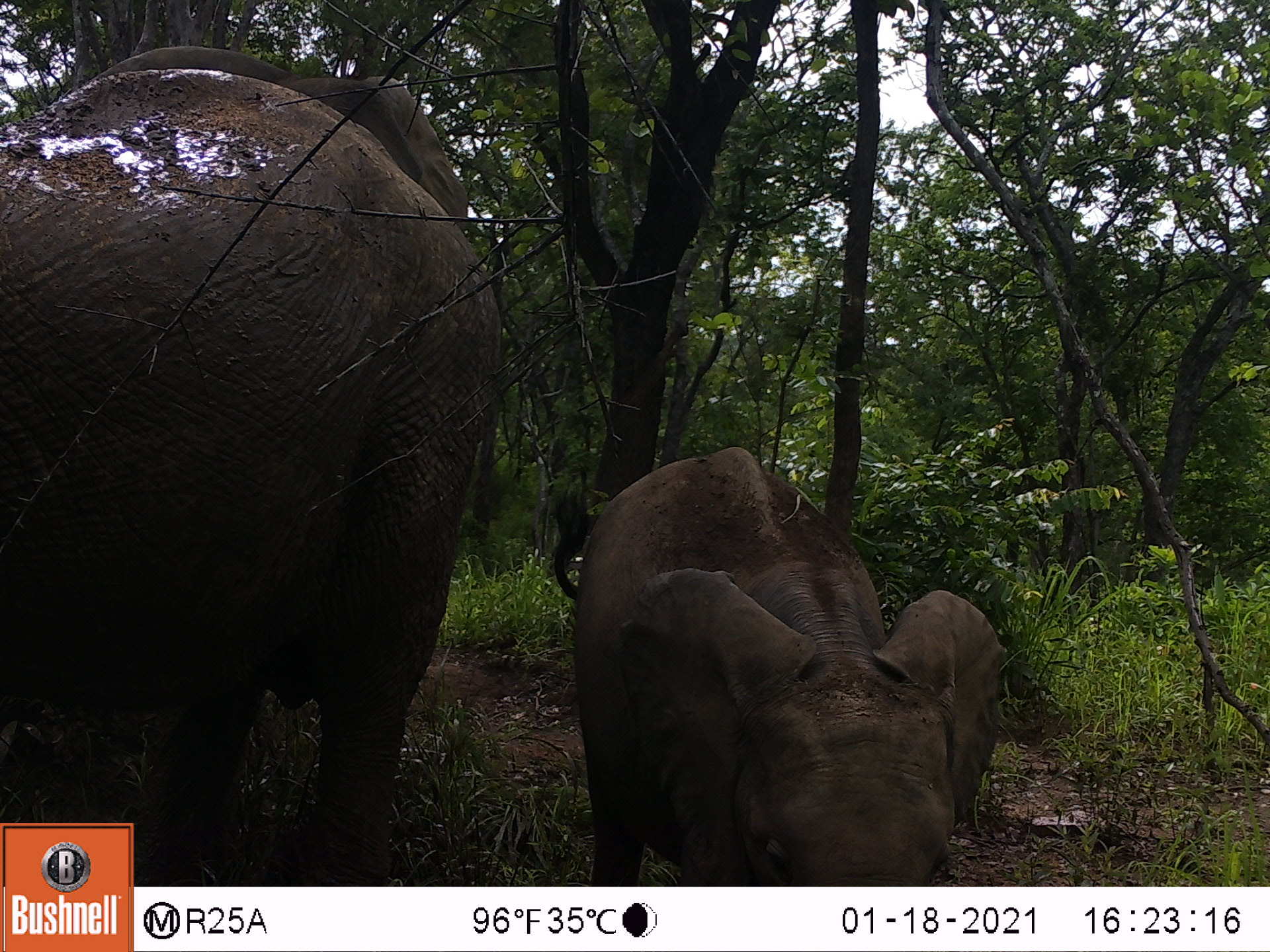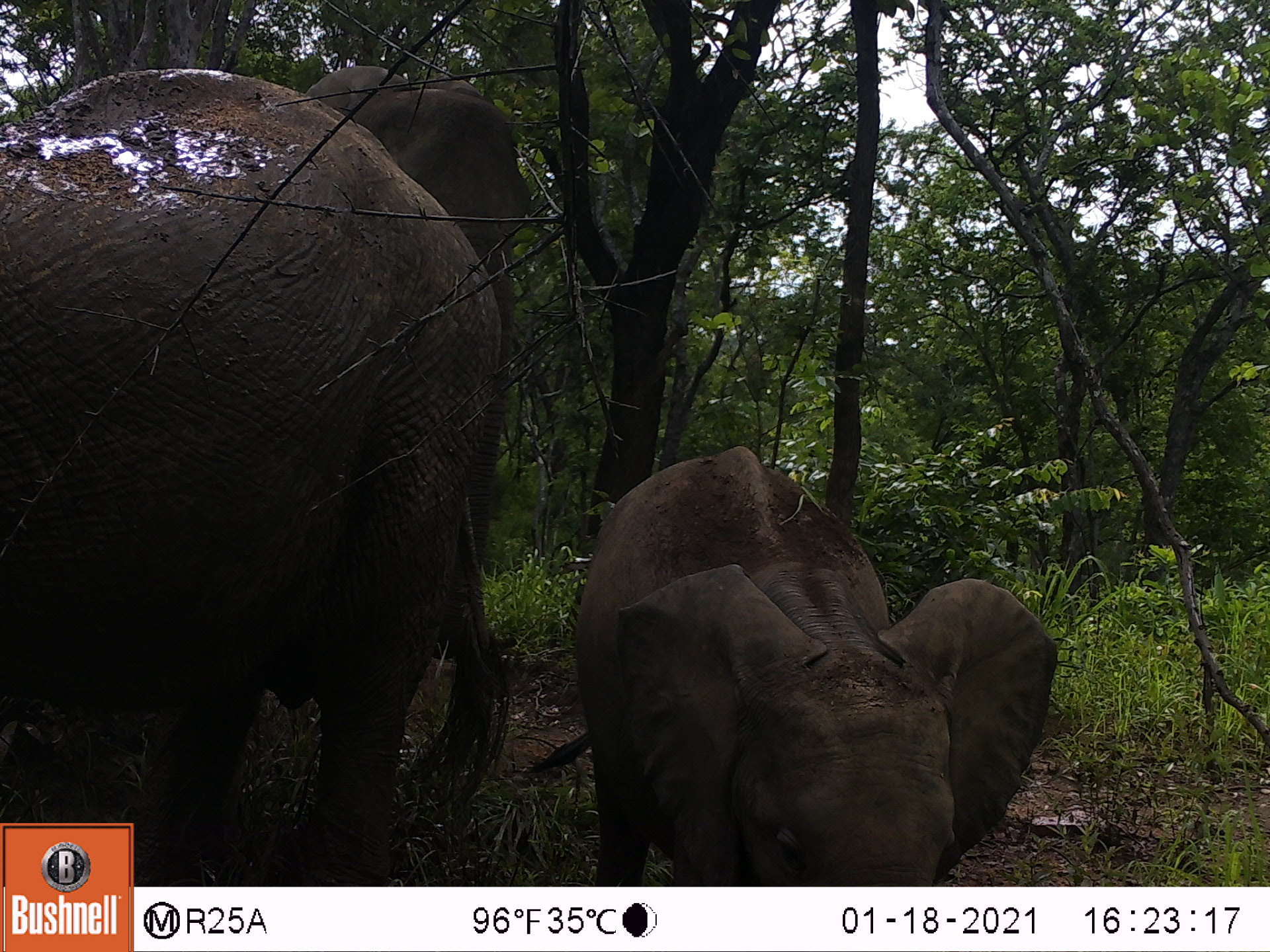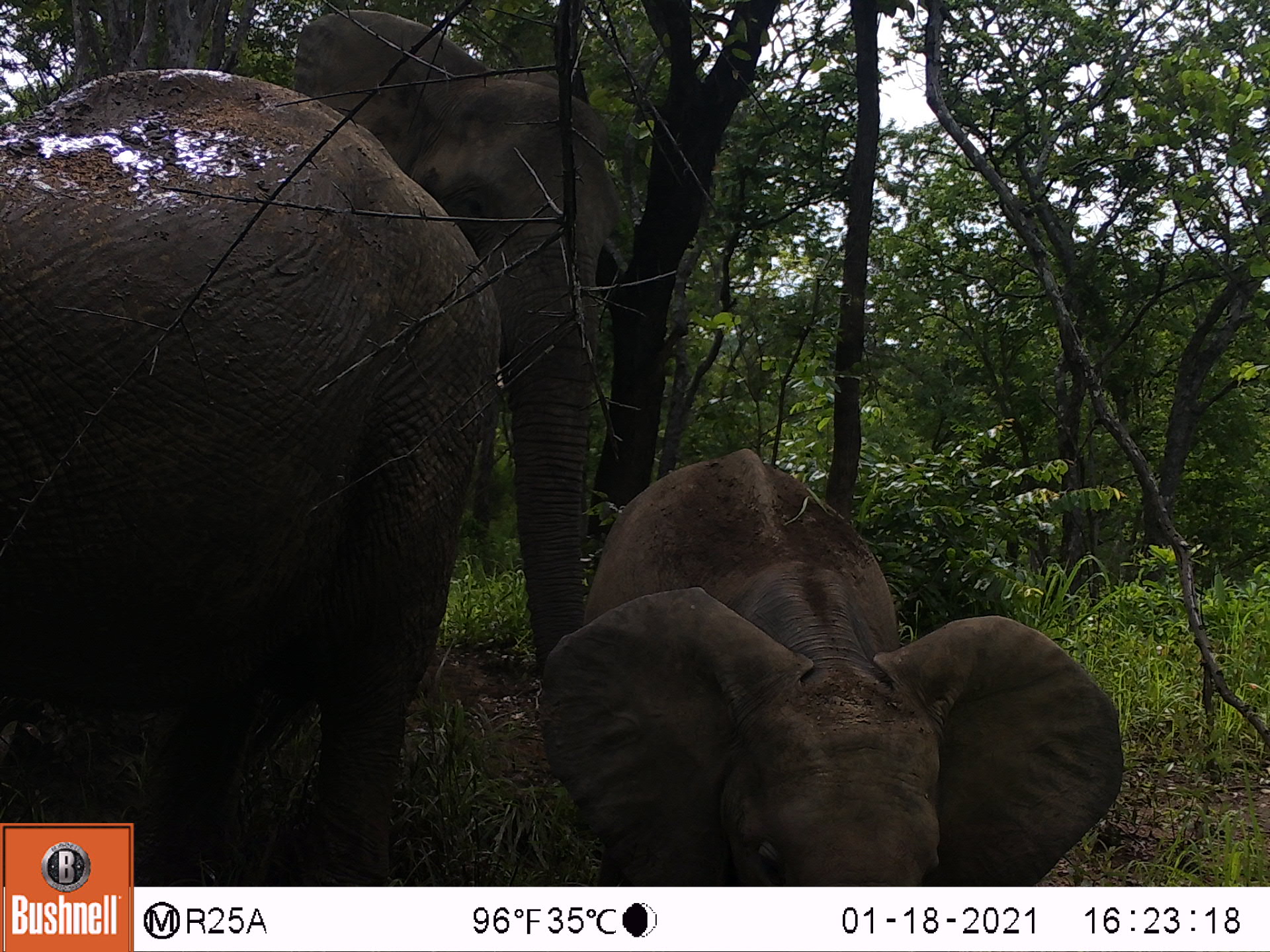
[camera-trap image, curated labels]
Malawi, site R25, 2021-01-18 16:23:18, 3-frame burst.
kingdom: Animalia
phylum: Chordata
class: Mammalia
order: Proboscidea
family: Elephantidae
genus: Loxodonta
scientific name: Loxodonta africana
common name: african savanna elephant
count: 3